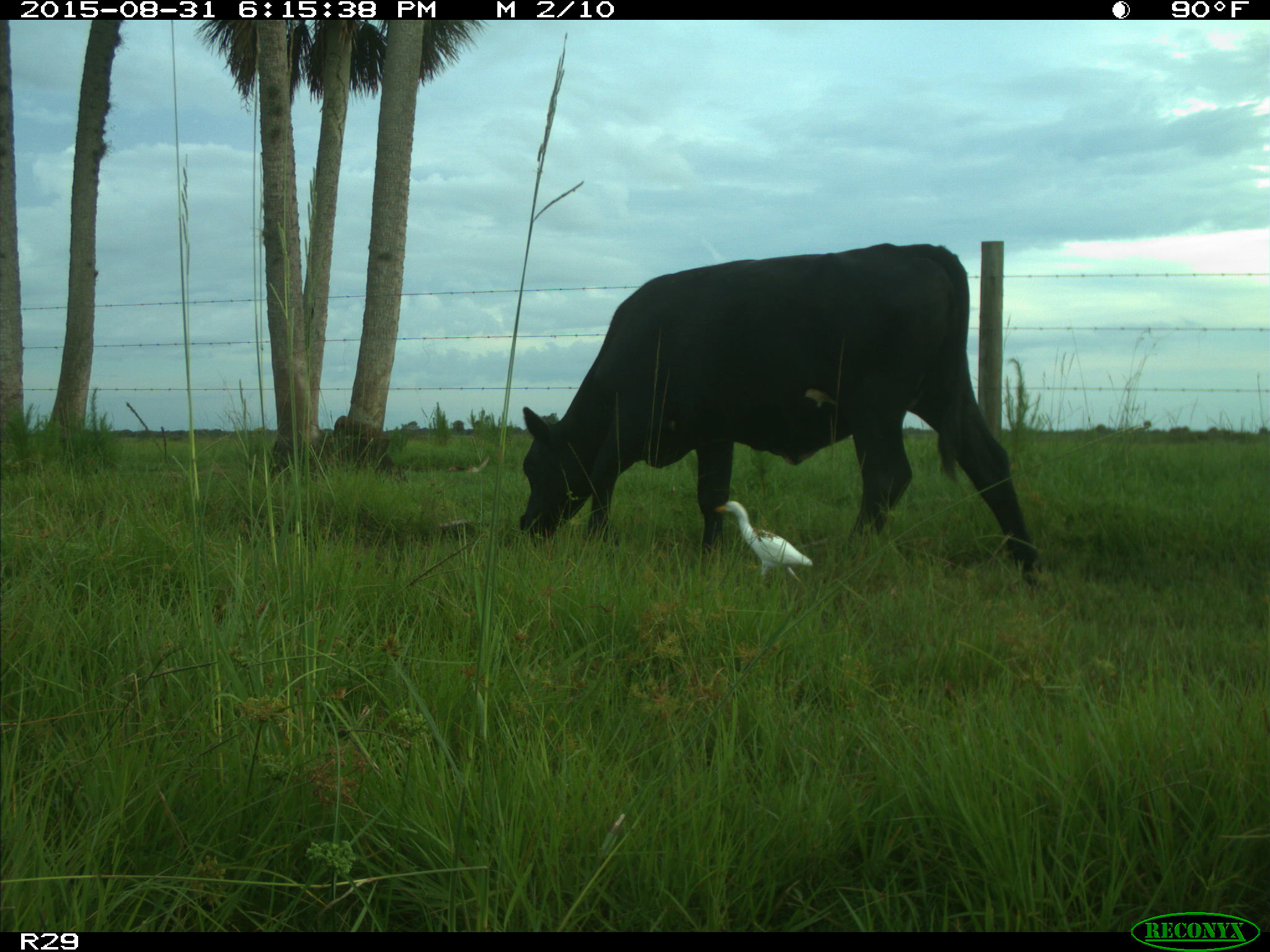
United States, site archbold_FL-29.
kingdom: Animalia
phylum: Chordata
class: Mammalia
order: Artiodactyla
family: Bovidae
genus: Bos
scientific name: Bos taurus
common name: domestic cow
Bos taurus (domestic cow).